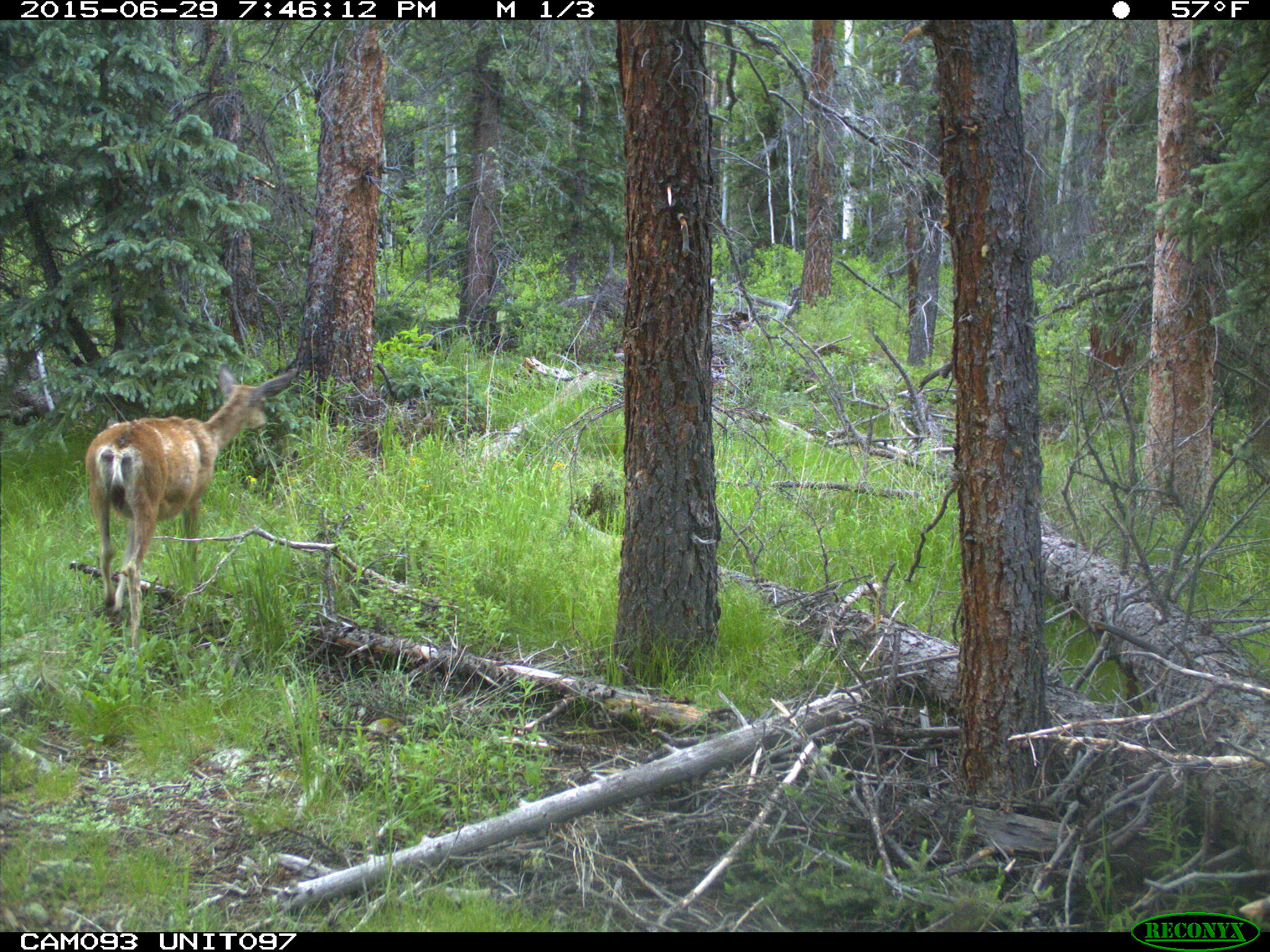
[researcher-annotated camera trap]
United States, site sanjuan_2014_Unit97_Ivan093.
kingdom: Animalia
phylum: Chordata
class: Mammalia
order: Artiodactyla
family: Cervidae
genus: Odocoileus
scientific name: Odocoileus hemionus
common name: mule deer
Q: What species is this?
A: Odocoileus hemionus (mule deer).